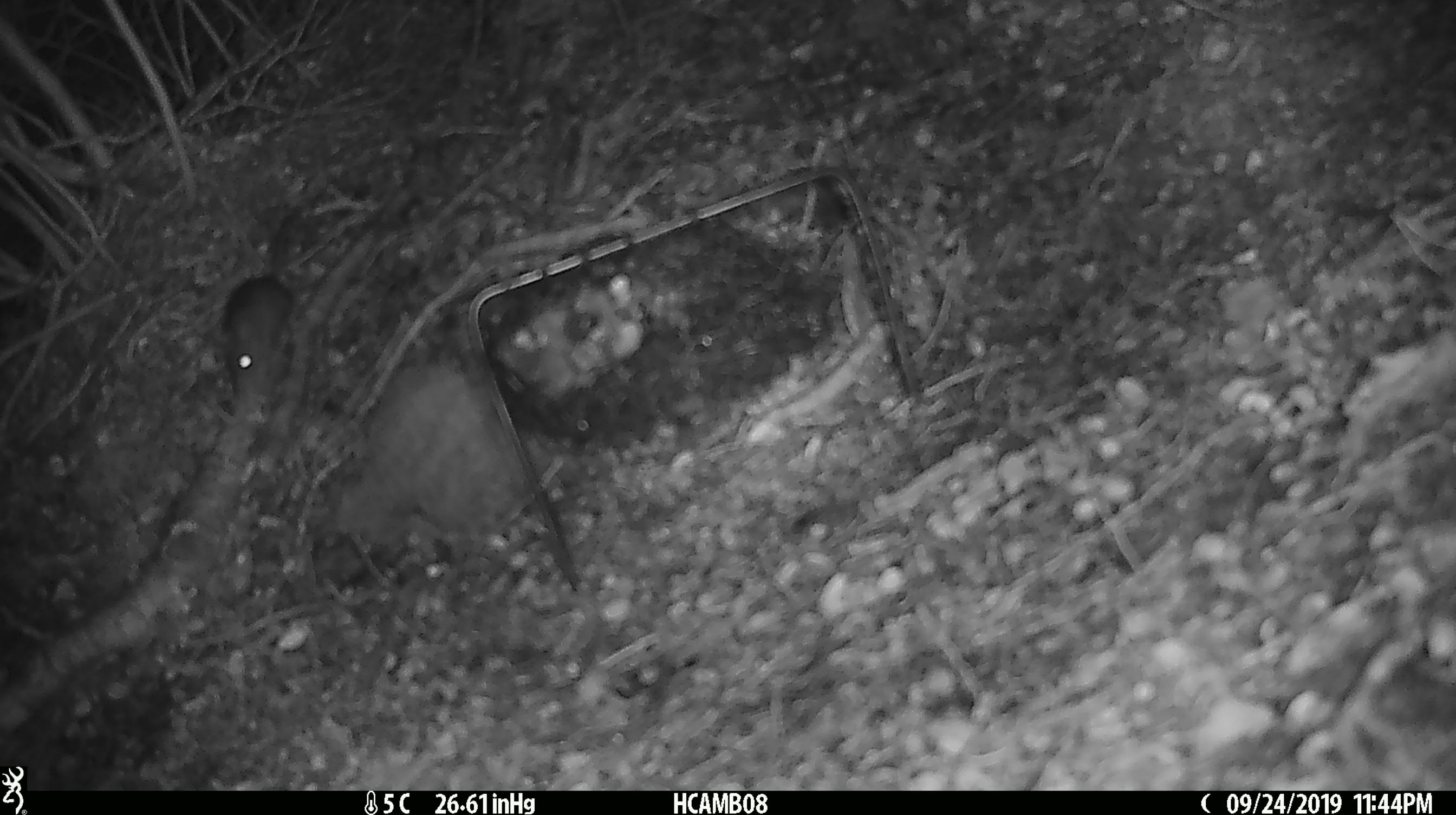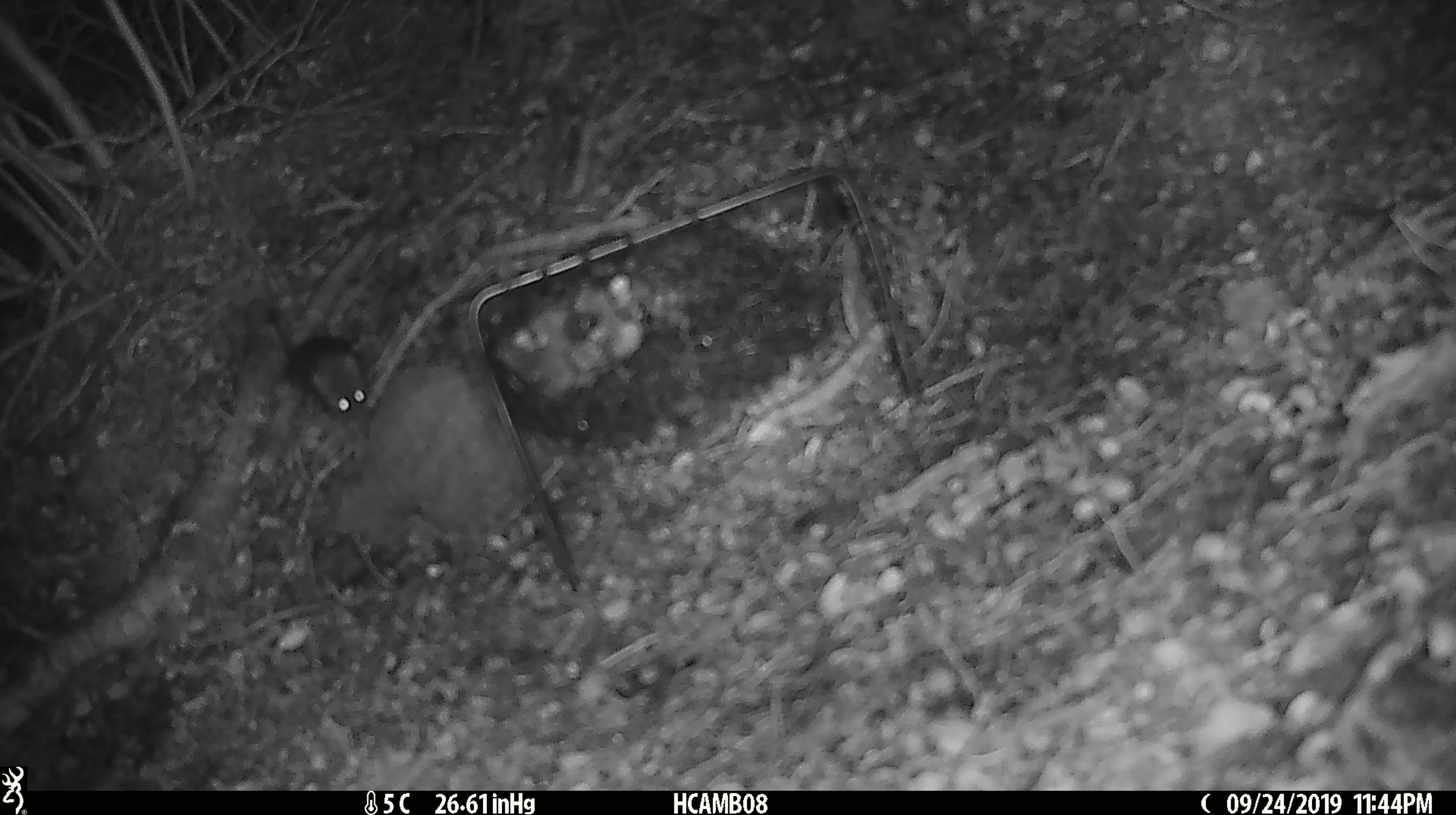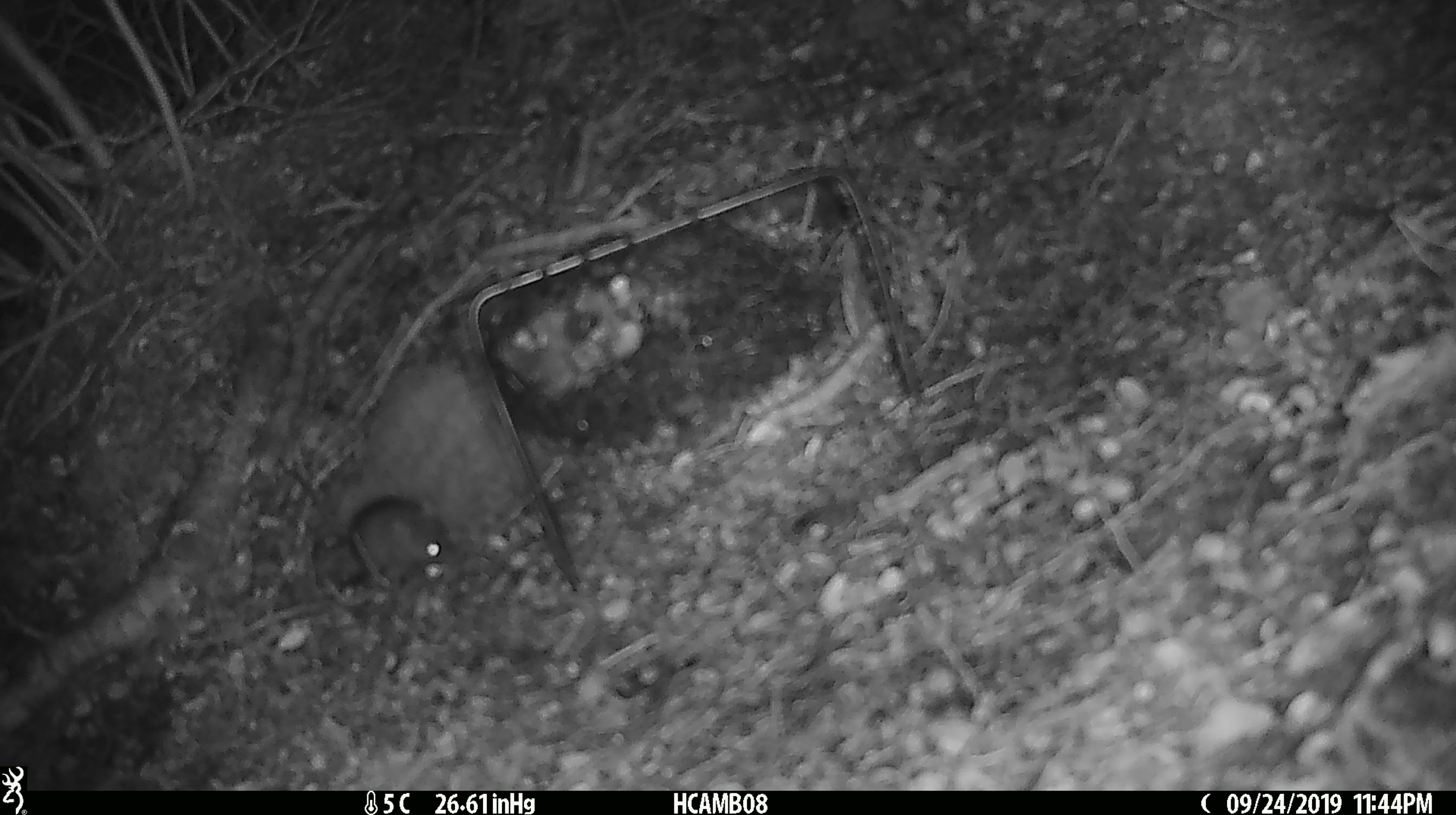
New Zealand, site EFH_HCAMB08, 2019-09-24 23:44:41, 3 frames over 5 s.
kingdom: Animalia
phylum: Chordata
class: Mammalia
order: Rodentia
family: Muridae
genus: Mus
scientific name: Mus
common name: mouse